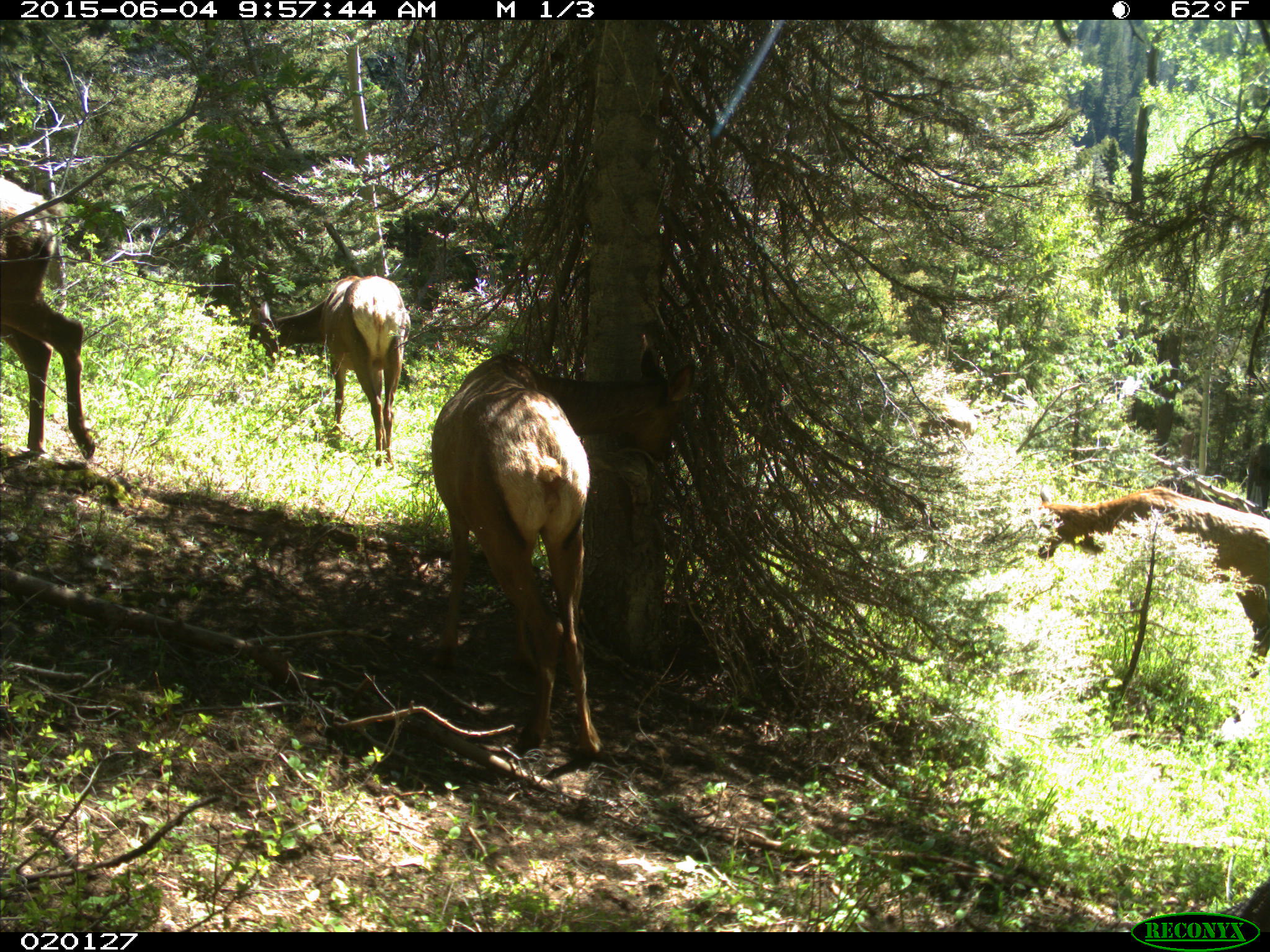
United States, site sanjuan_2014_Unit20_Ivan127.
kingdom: Animalia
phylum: Chordata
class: Mammalia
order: Artiodactyla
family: Cervidae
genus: Cervus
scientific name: Cervus elaphus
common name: red deer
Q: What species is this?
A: Cervus elaphus (red deer).